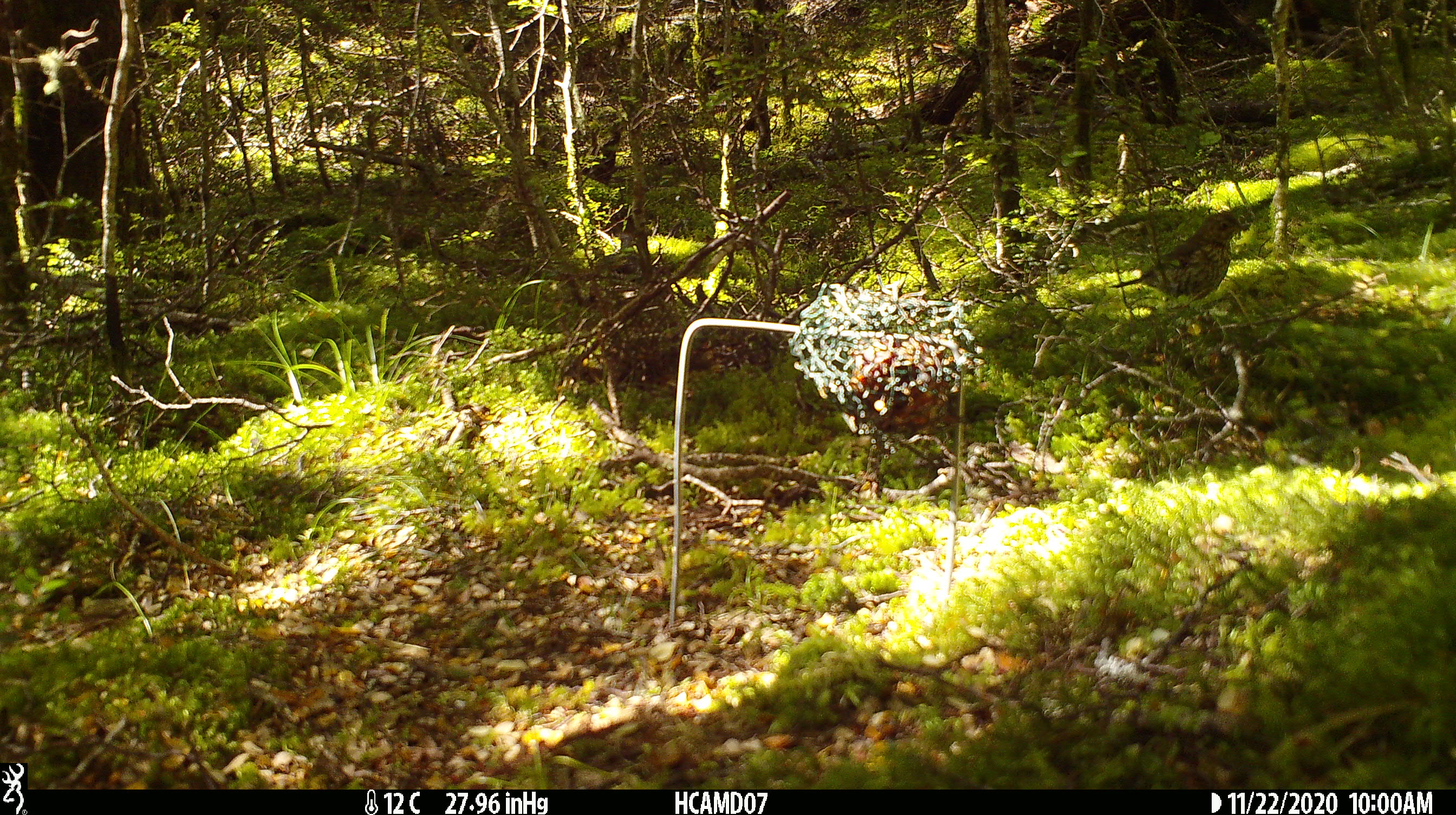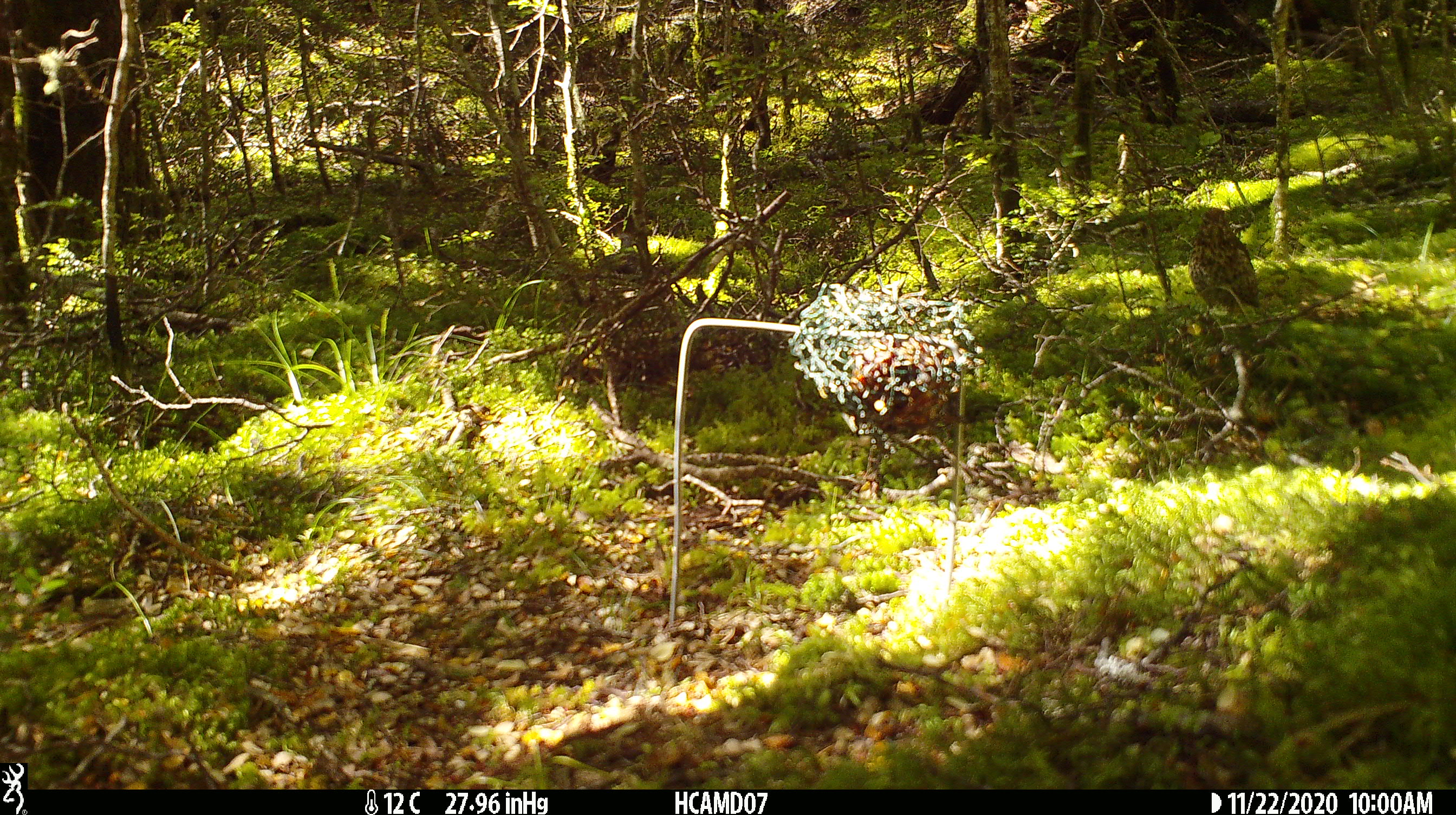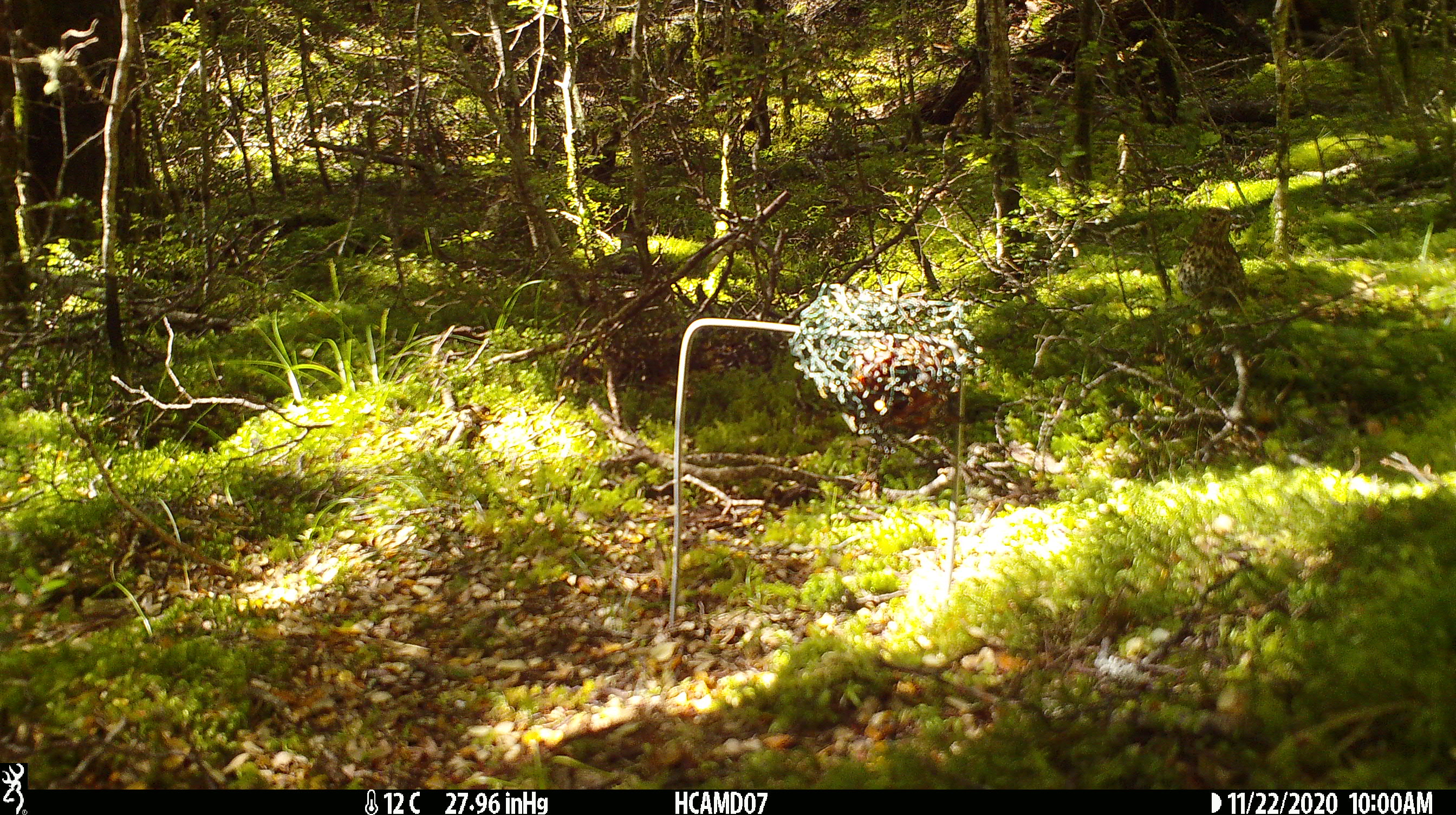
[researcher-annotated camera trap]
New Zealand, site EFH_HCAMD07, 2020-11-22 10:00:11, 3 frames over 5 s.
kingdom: Animalia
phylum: Chordata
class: Aves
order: Passeriformes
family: Turdidae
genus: Turdus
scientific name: Turdus philomelos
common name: song thrush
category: thrush